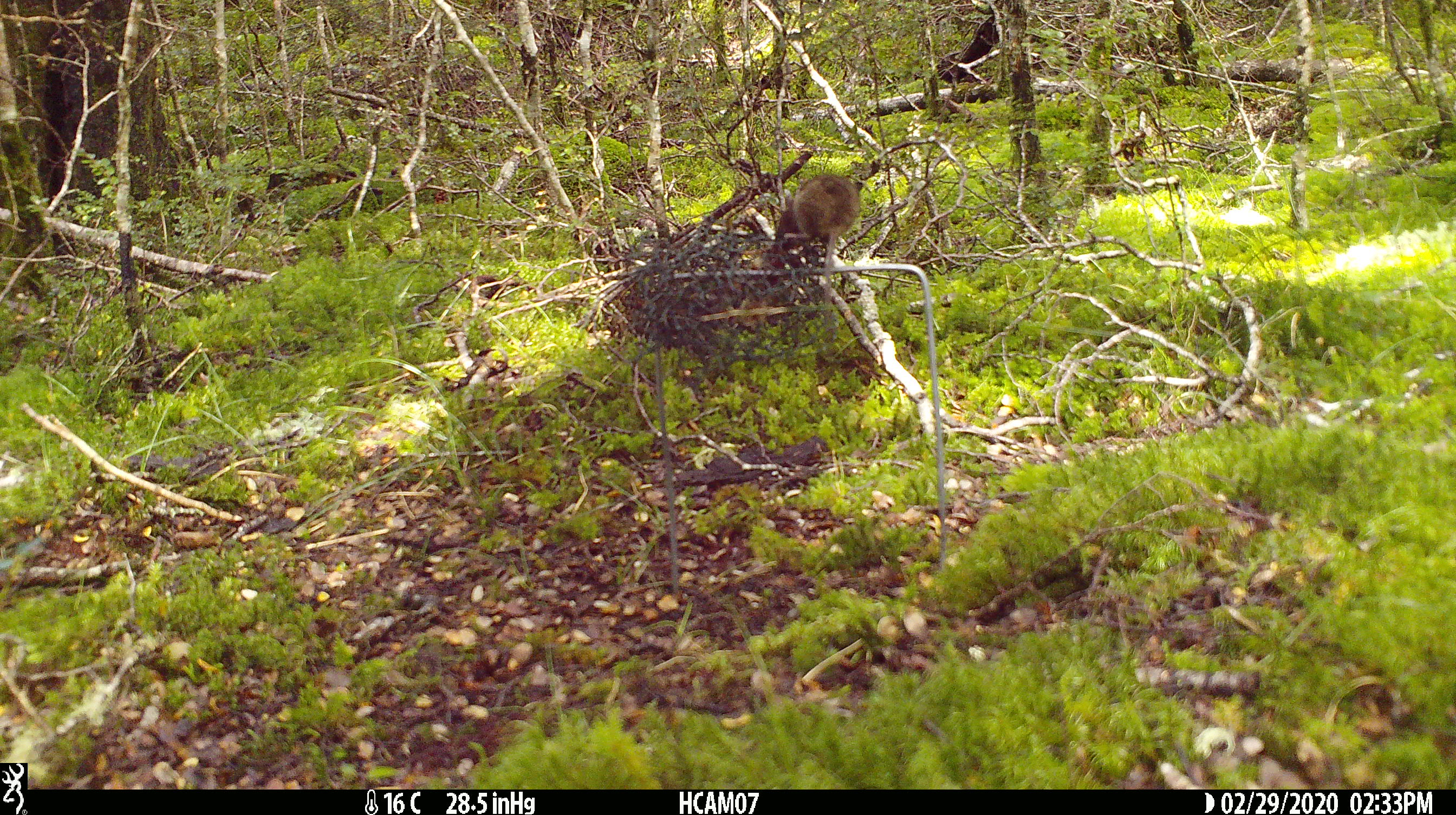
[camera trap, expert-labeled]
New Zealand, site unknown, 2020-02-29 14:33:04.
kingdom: Animalia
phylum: Chordata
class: Mammalia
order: Rodentia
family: Muridae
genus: Mus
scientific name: Mus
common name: mouse